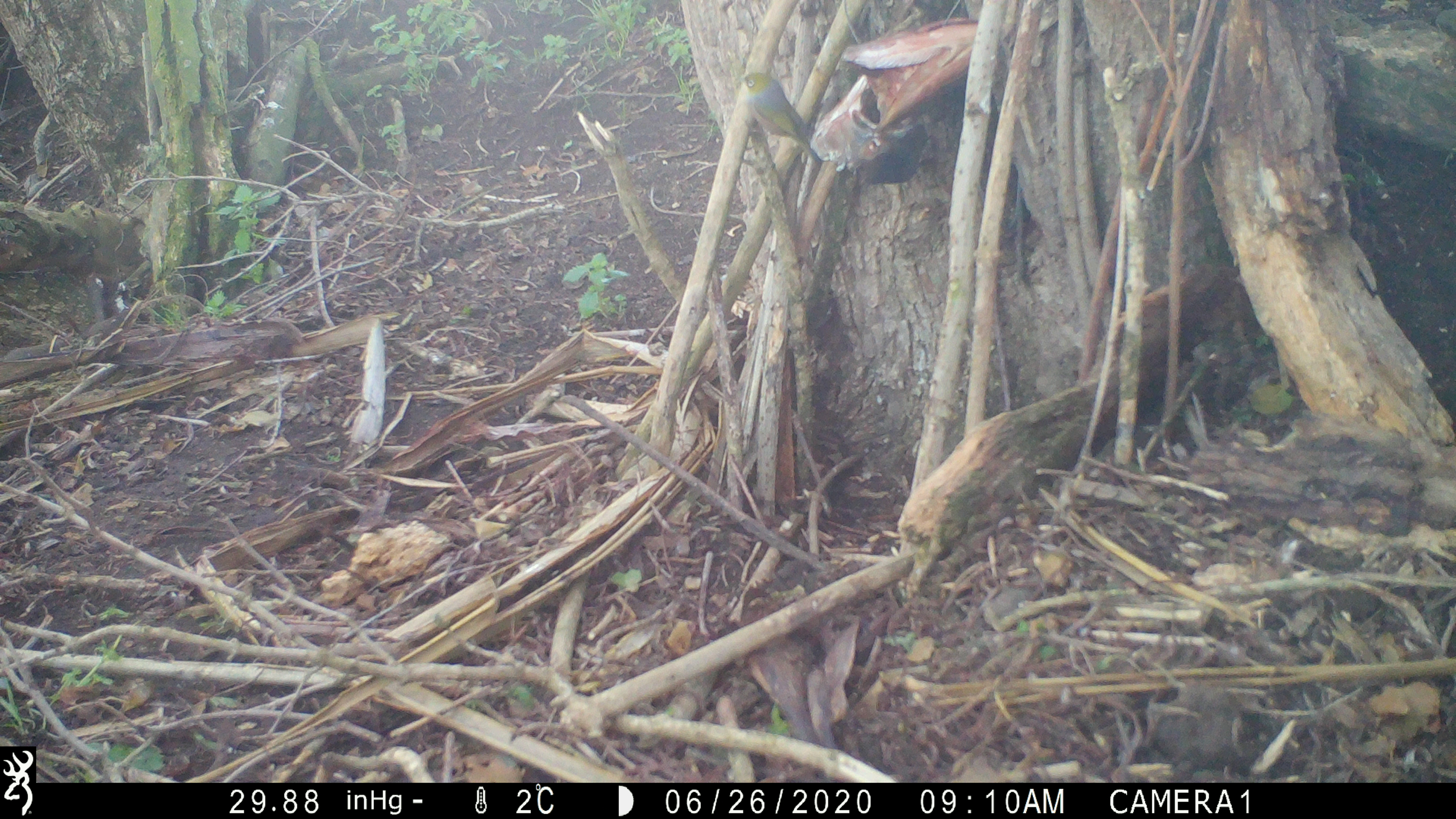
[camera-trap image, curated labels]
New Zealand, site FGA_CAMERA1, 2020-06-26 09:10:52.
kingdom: Animalia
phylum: Chordata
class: Aves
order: Passeriformes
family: Zosteropidae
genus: Zosterops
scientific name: Zosterops lateralis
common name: silvereye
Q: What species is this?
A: Silvereye (Zosterops lateralis).